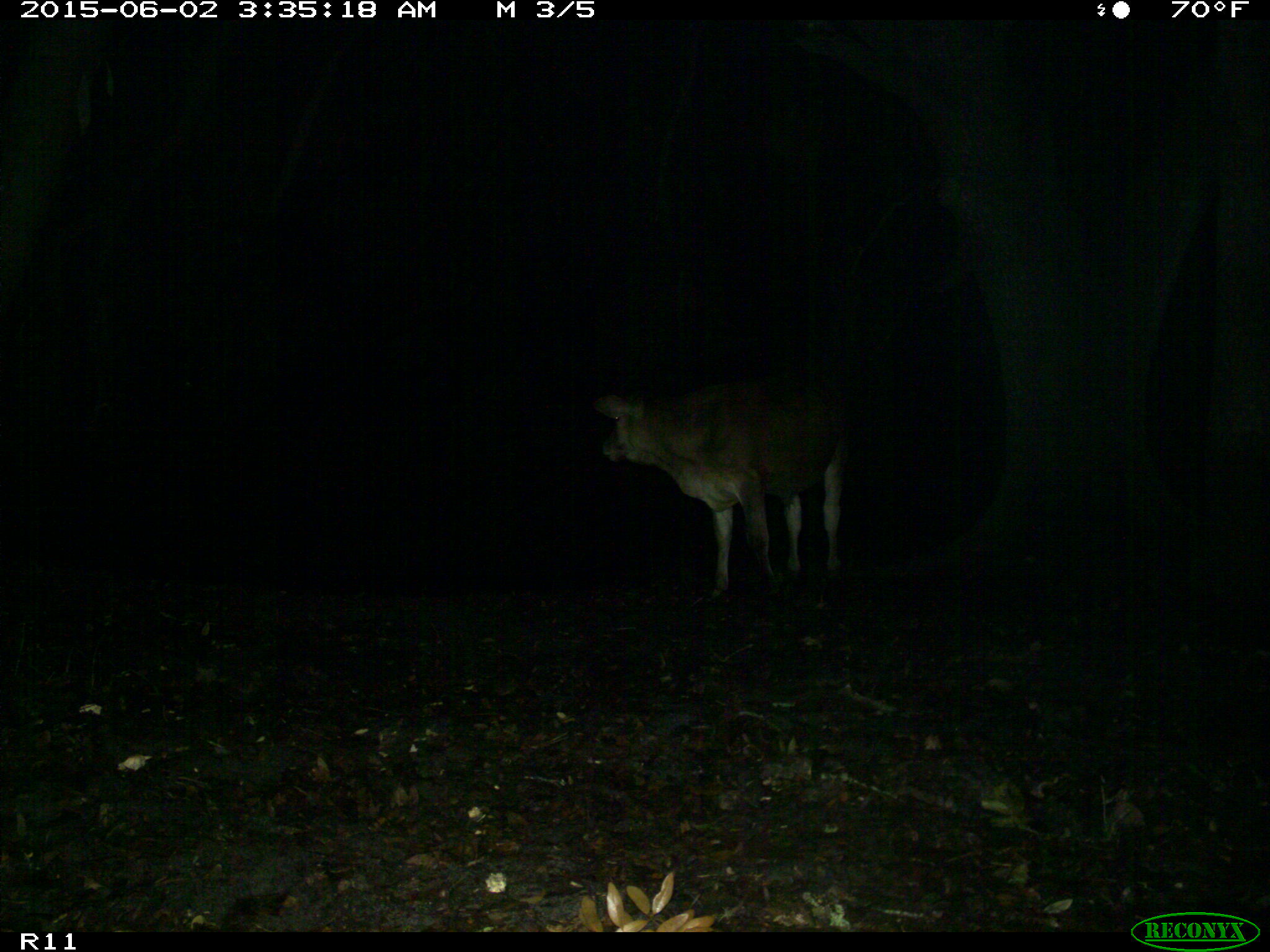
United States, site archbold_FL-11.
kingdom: Animalia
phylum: Chordata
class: Mammalia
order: Artiodactyla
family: Bovidae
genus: Bos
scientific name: Bos taurus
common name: domestic cow